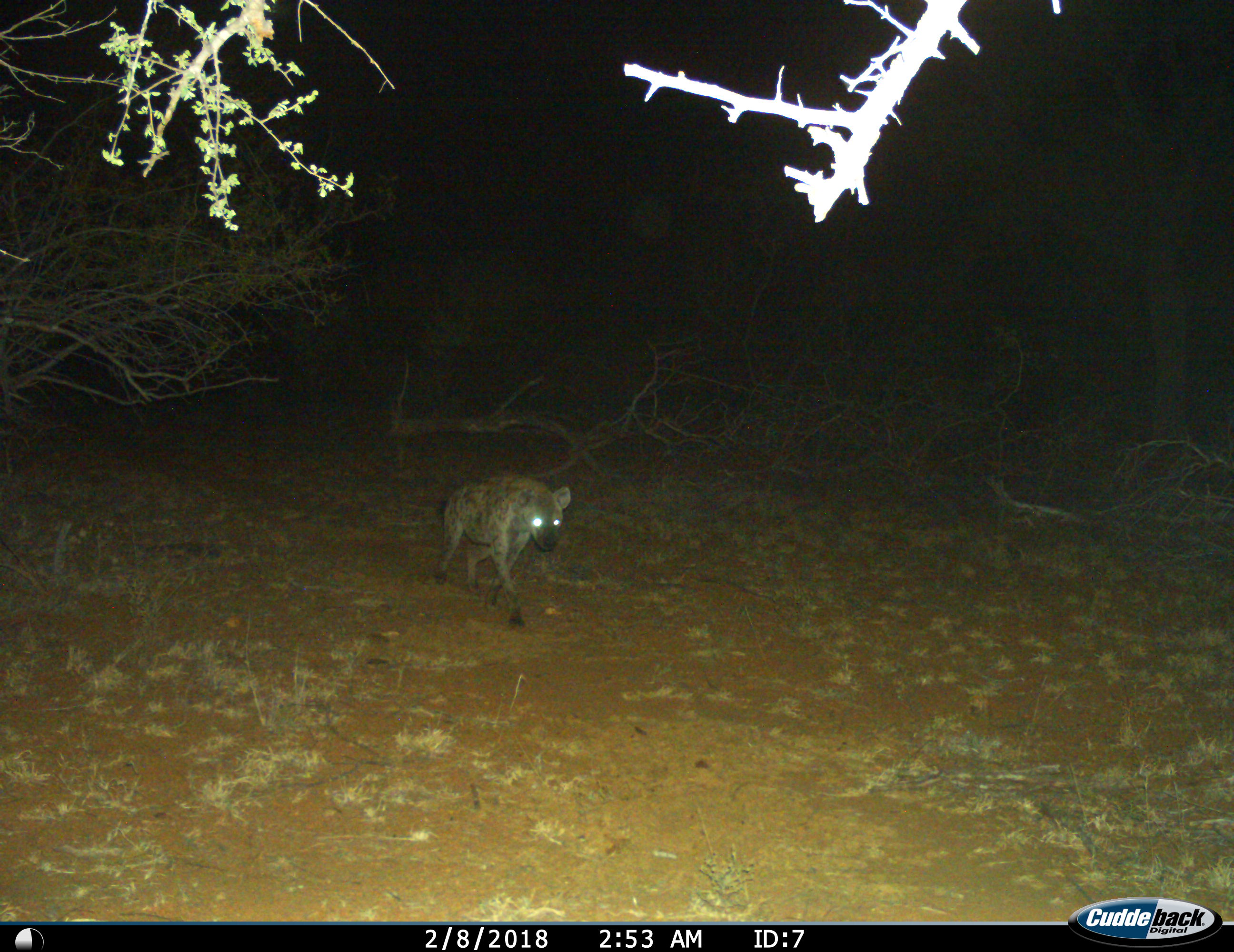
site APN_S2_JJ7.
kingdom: Animalia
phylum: Chordata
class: Mammalia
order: Carnivora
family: Hyaenidae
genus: Crocuta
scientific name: Crocuta crocuta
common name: spotted hyena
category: hyenaspotted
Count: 1.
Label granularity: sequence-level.